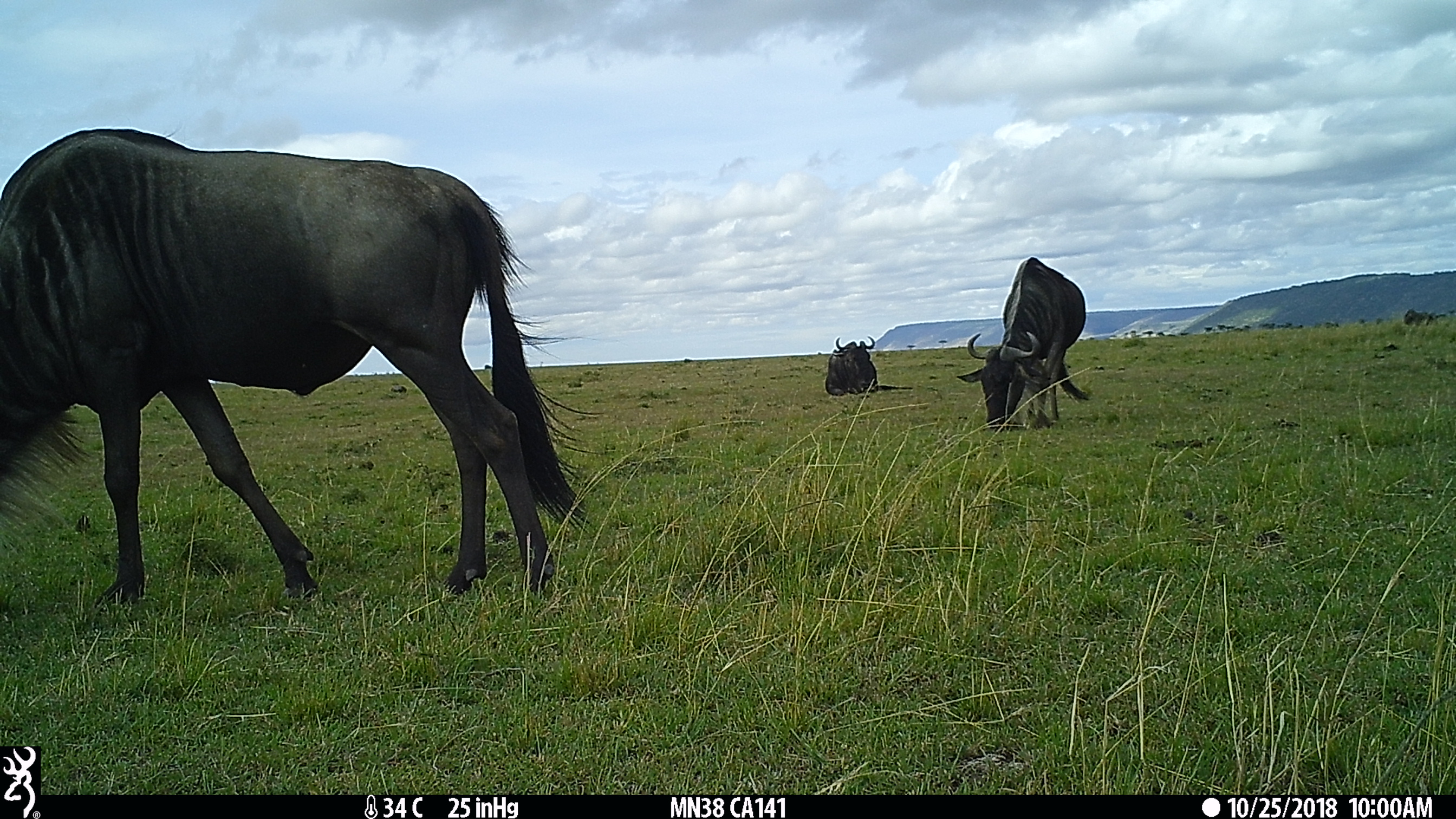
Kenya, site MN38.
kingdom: Animalia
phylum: Chordata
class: Mammalia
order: Artiodactyla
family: Bovidae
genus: Connochaetes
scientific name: Connochaetes taurinus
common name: blue wildebeest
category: wildebeest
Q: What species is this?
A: Wildebeest (blue wildebeest) (Connochaetes taurinus).